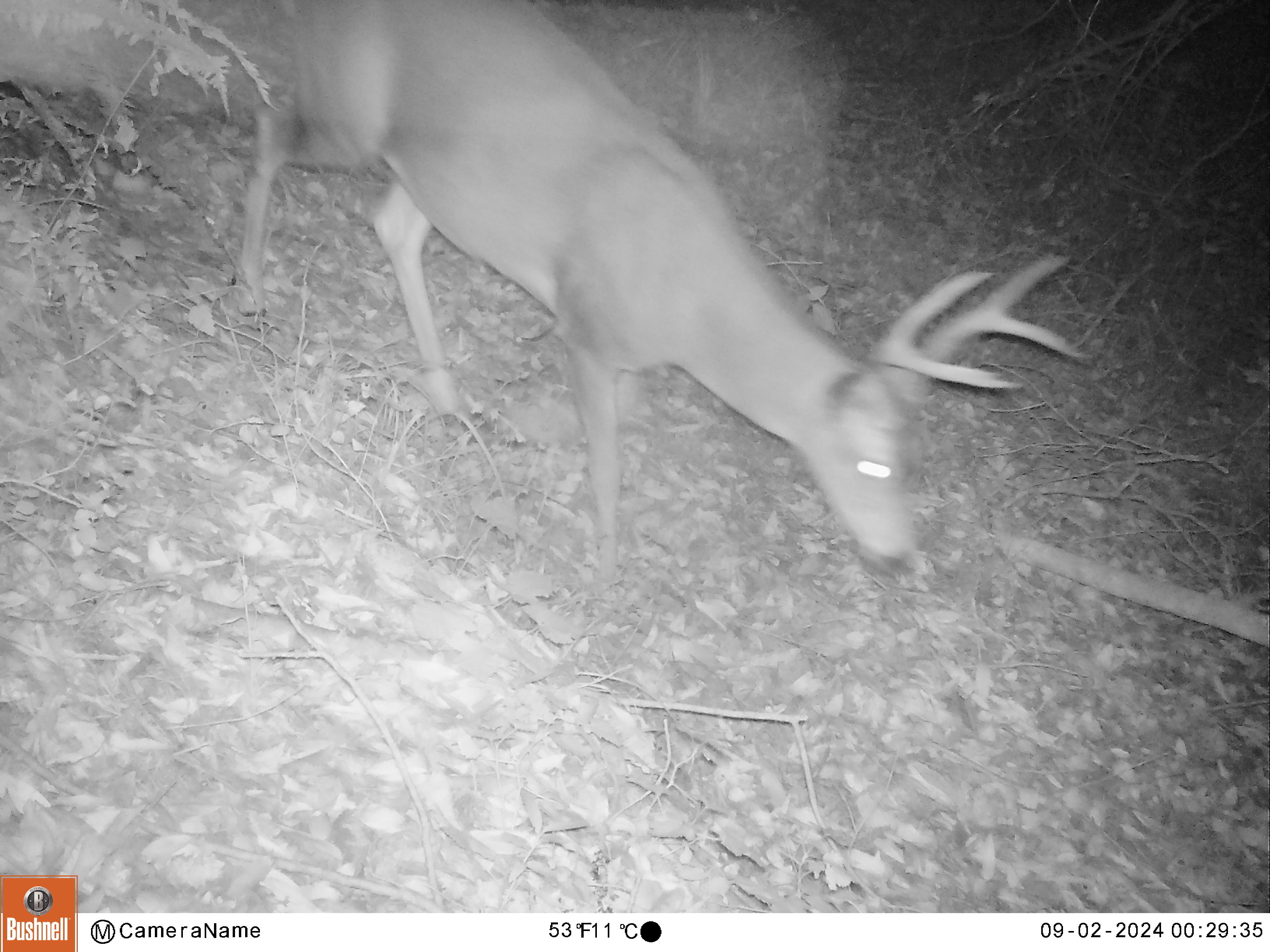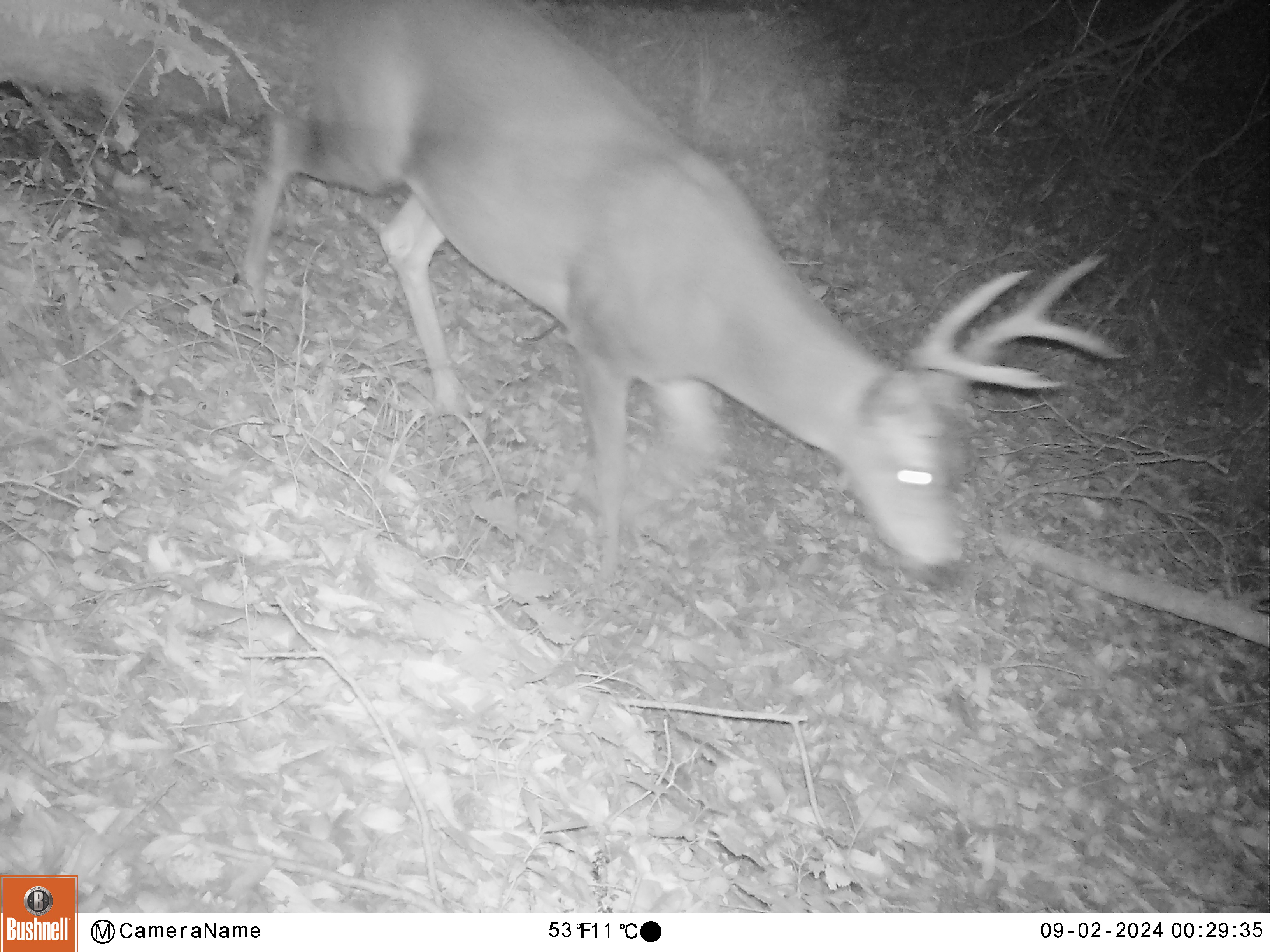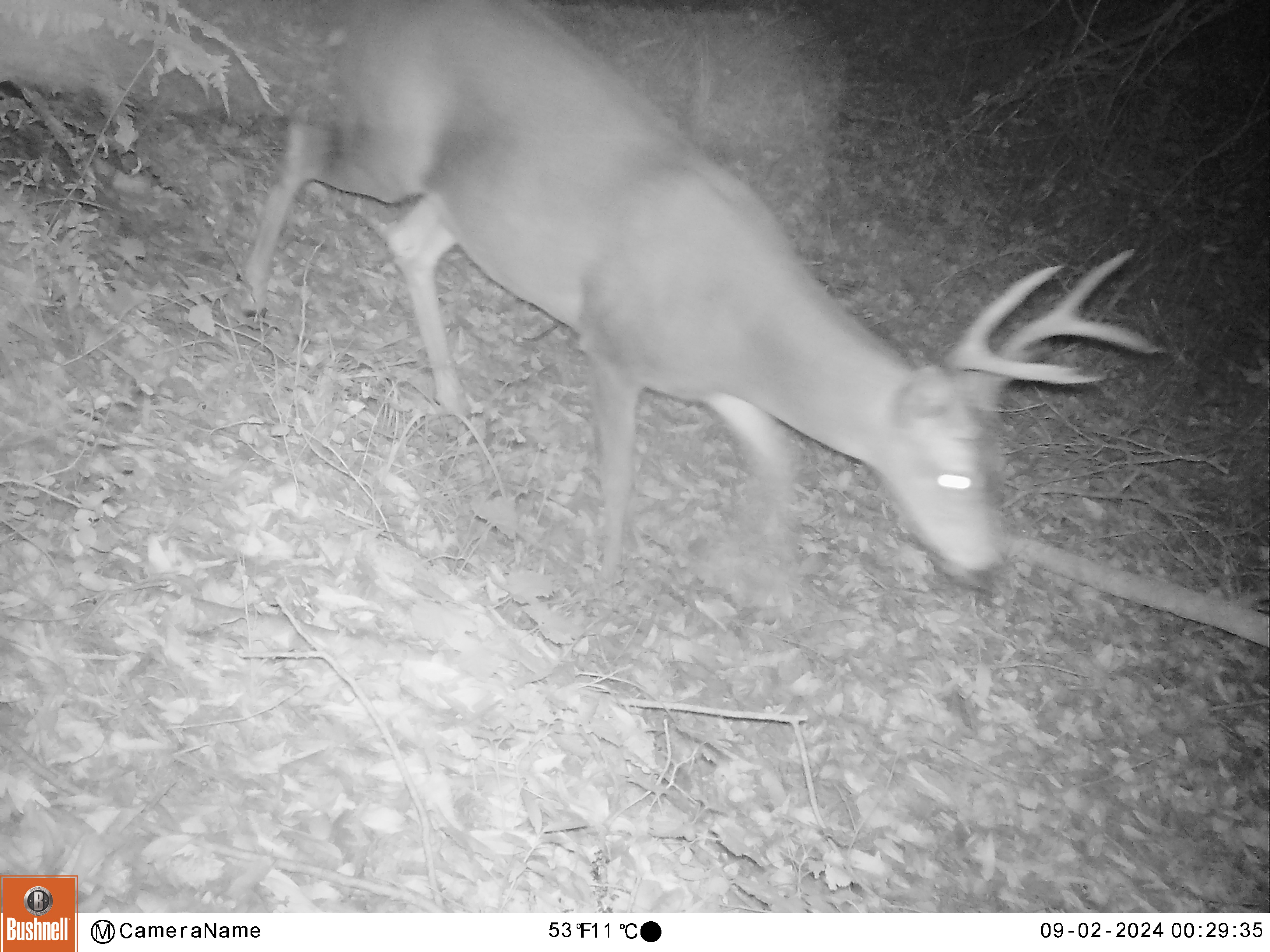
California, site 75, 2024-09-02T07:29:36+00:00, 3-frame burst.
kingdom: Animalia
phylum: Chordata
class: Mammalia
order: Artiodactyla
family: Cervidae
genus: Odocoileus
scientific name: Odocoileus hemionus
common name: mule deer